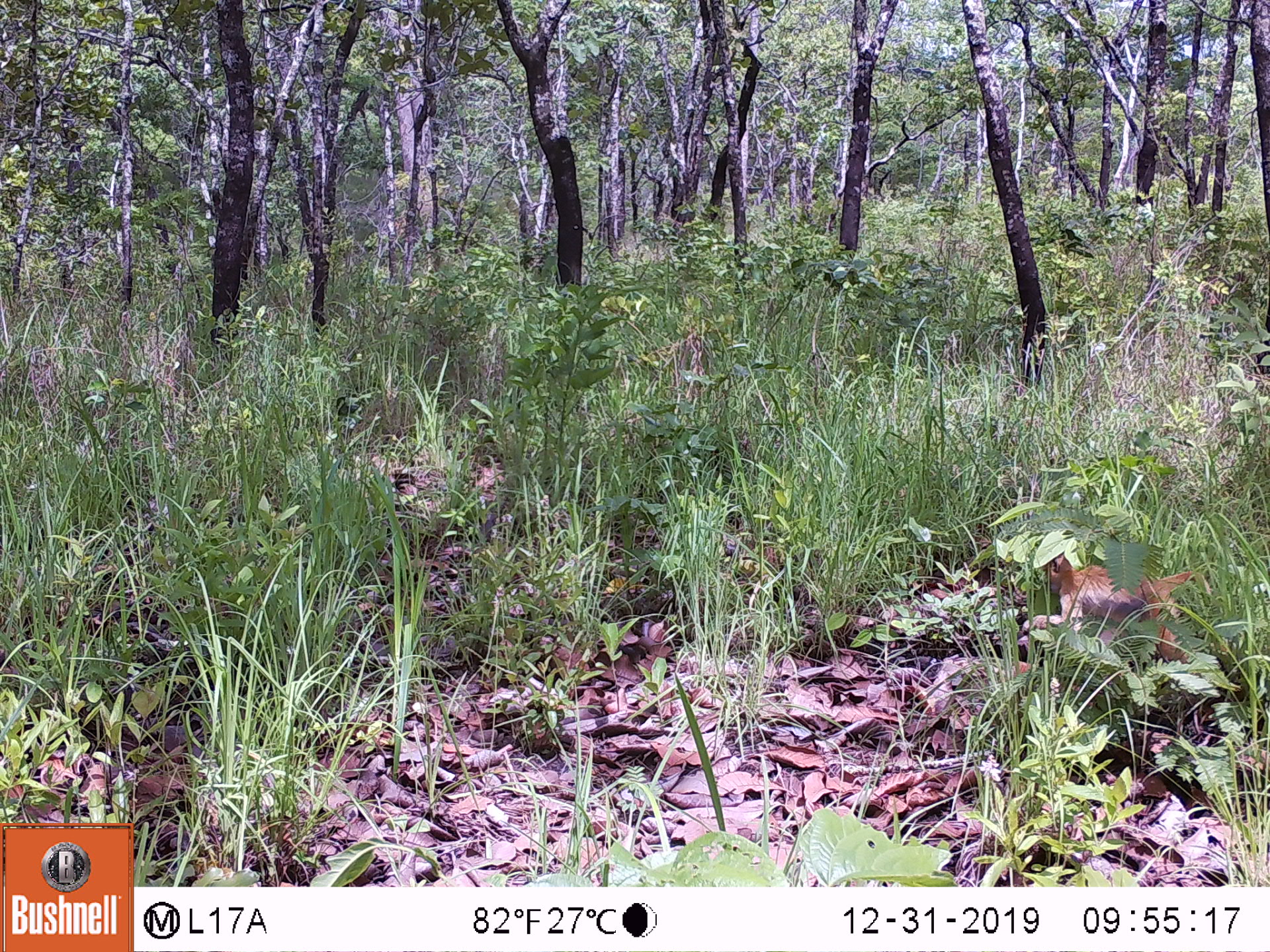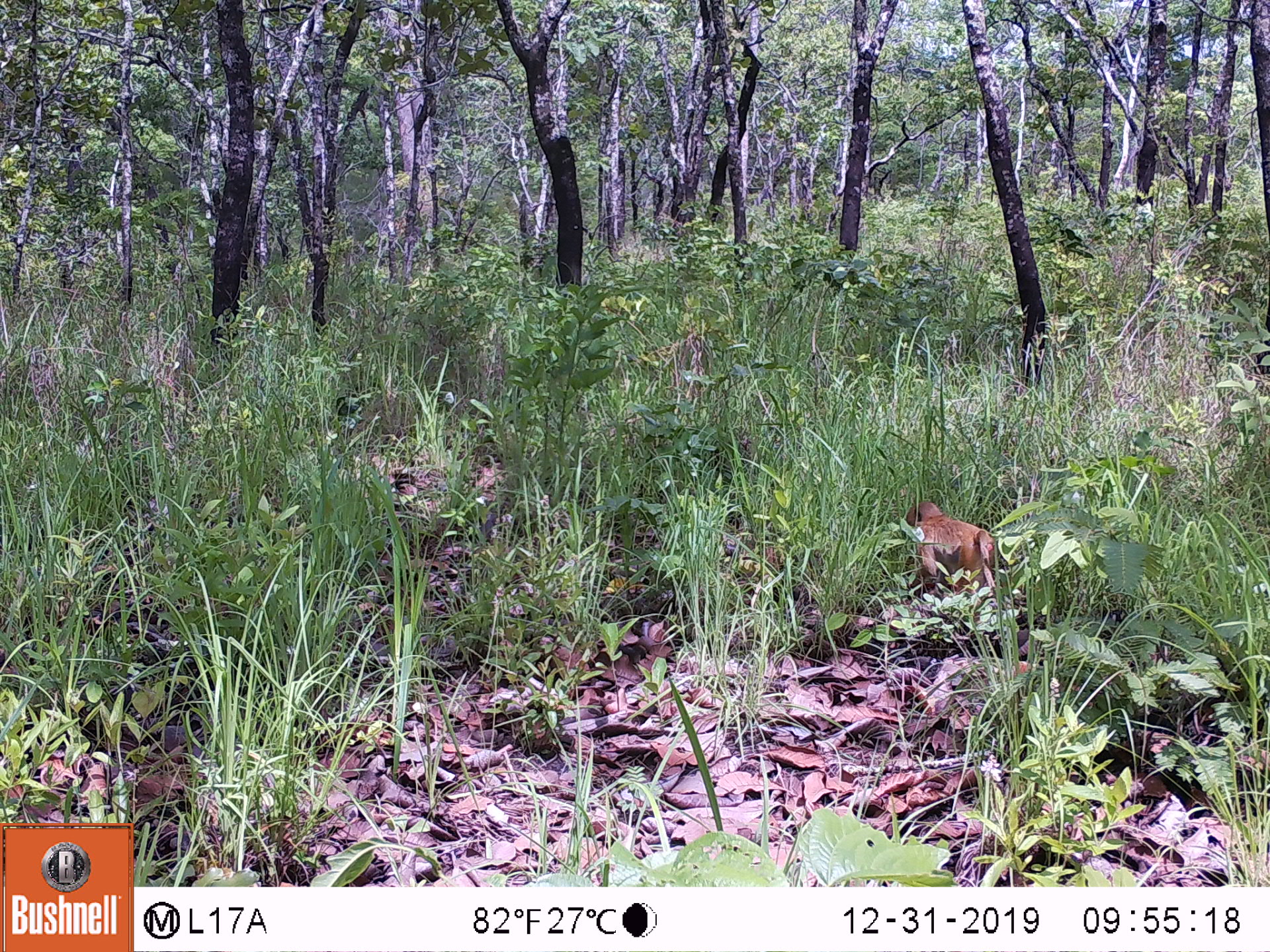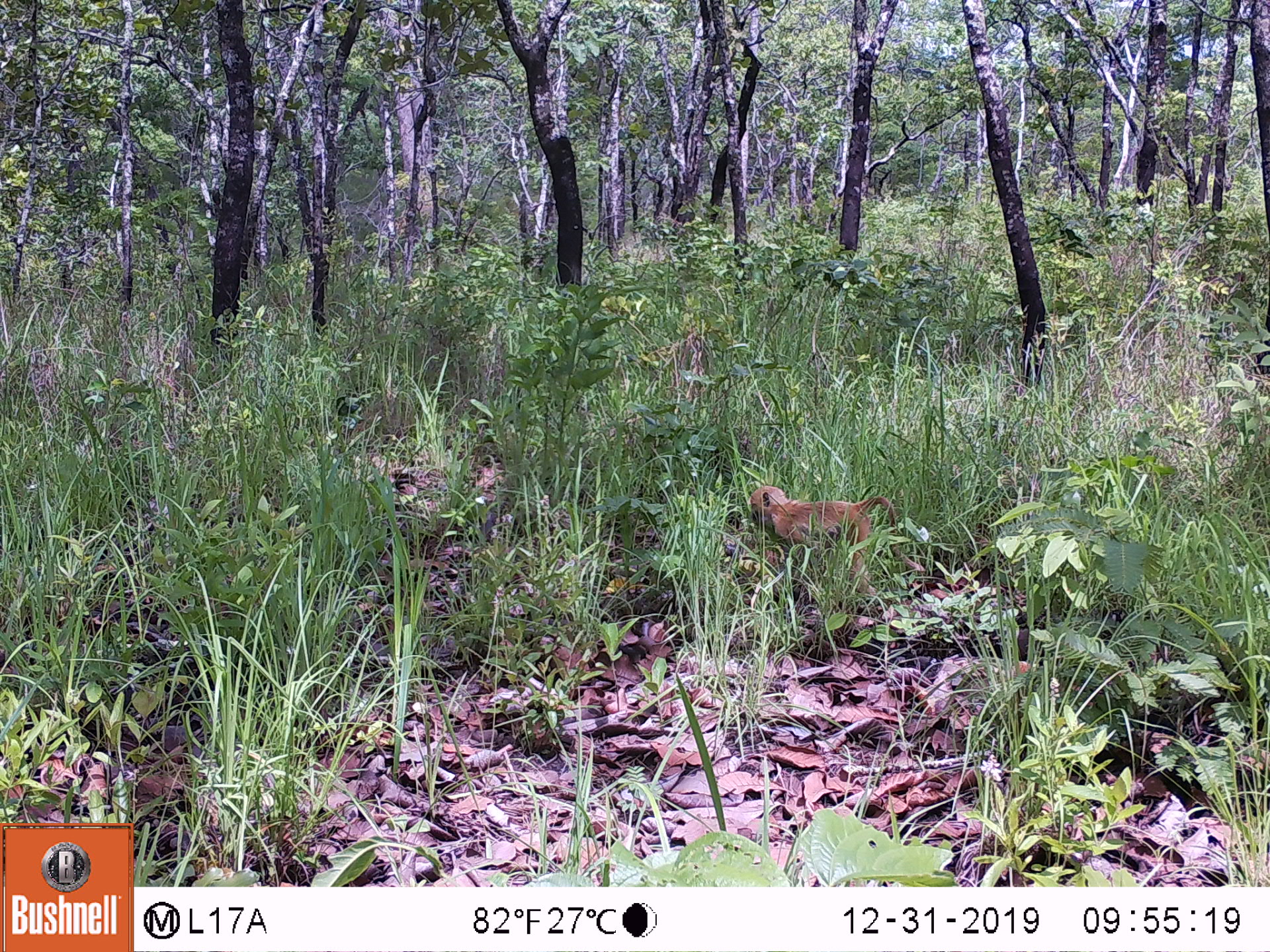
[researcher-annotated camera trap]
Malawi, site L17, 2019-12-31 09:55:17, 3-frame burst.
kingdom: Animalia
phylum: Chordata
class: Mammalia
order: Primates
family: Cercopithecidae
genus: Papio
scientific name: Papio cynocephalus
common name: yellow baboon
Yellow baboon (Papio cynocephalus), count 1.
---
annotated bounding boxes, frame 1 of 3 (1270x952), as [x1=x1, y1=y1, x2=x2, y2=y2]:
yellow baboon: [x1=1020, y1=533, x2=1209, y2=675]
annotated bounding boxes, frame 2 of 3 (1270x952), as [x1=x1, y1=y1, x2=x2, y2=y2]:
yellow baboon: [x1=902, y1=495, x2=1007, y2=622]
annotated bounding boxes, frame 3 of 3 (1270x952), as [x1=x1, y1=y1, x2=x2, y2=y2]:
yellow baboon: [x1=740, y1=483, x2=904, y2=606]